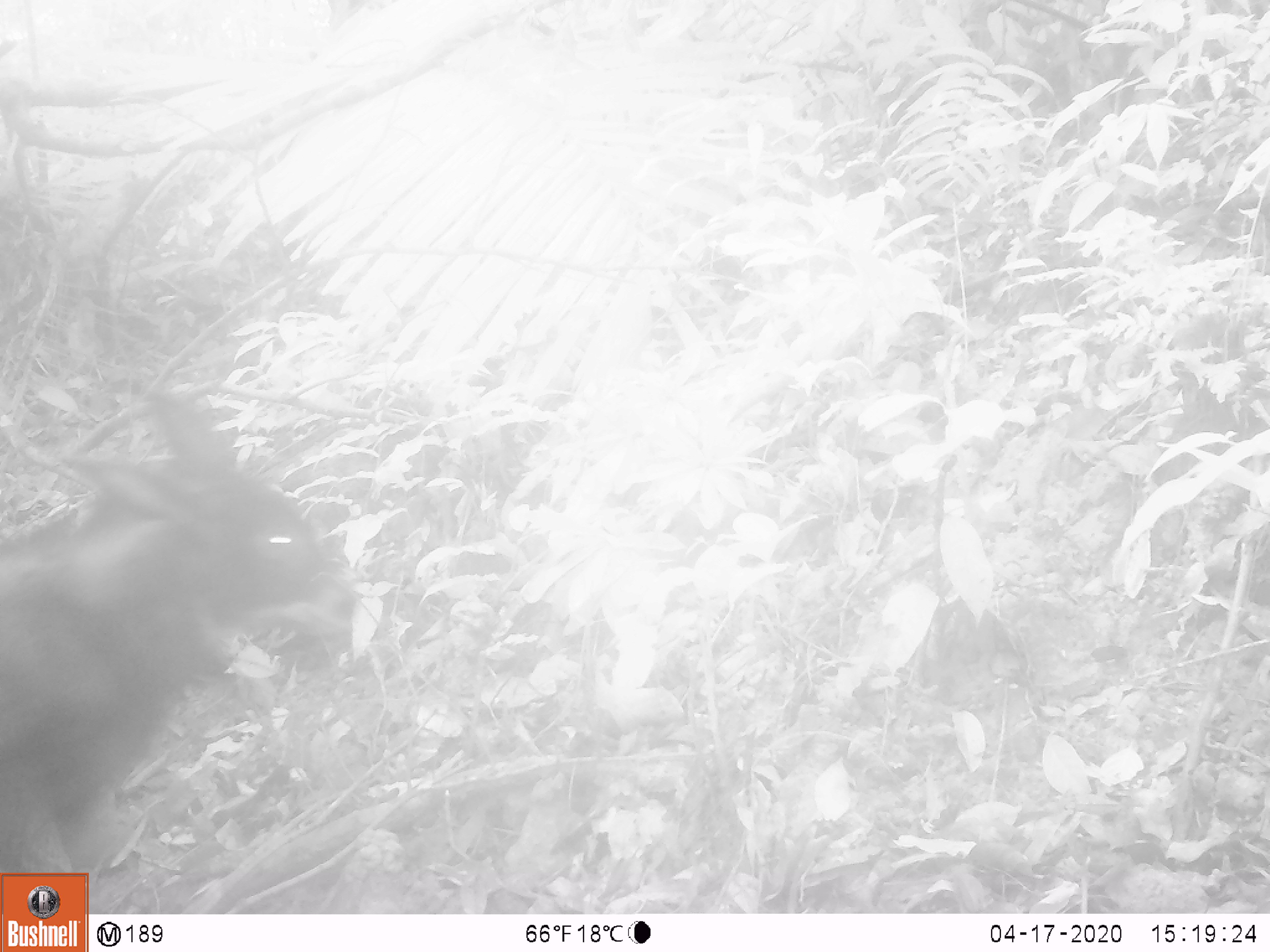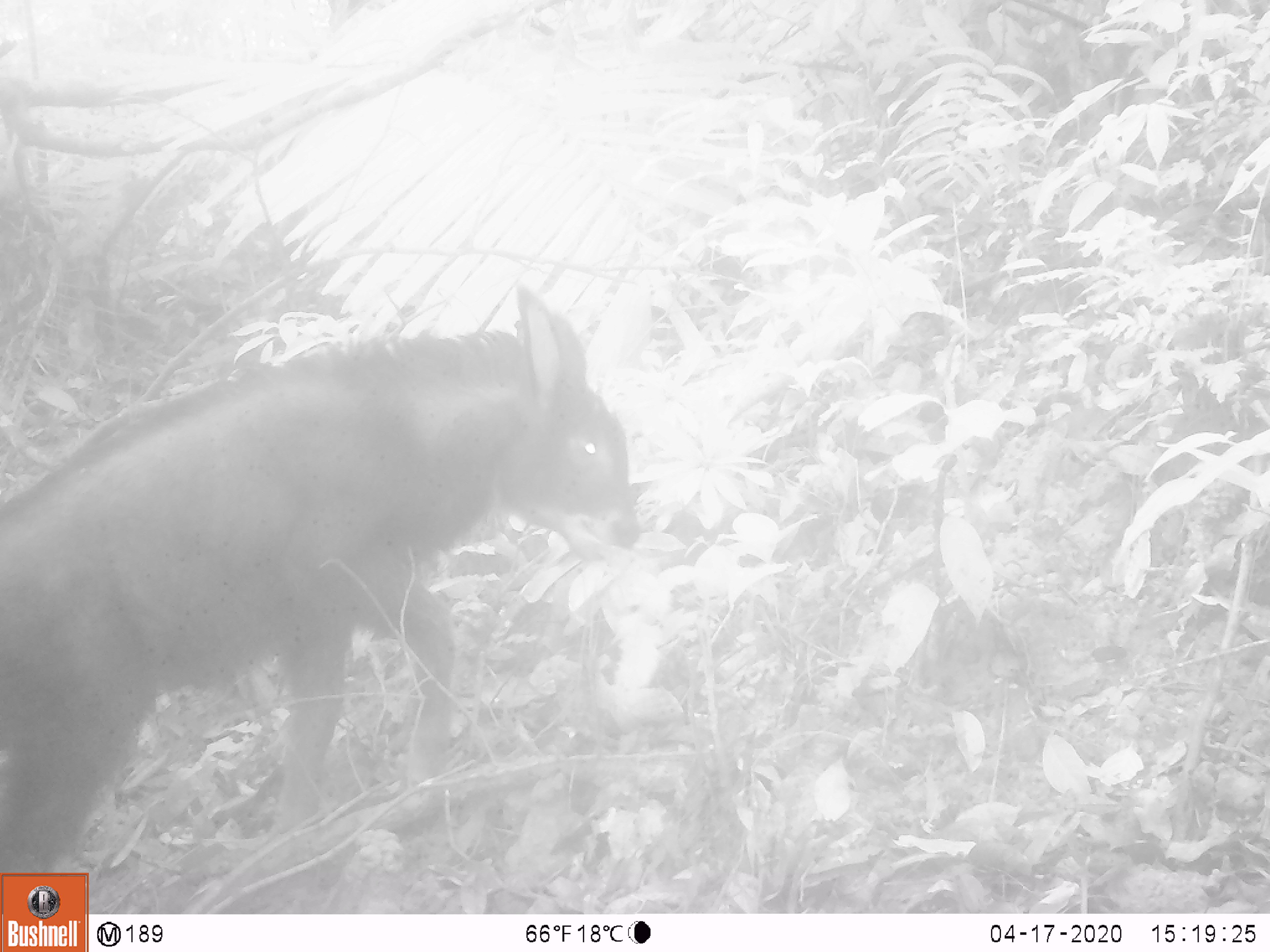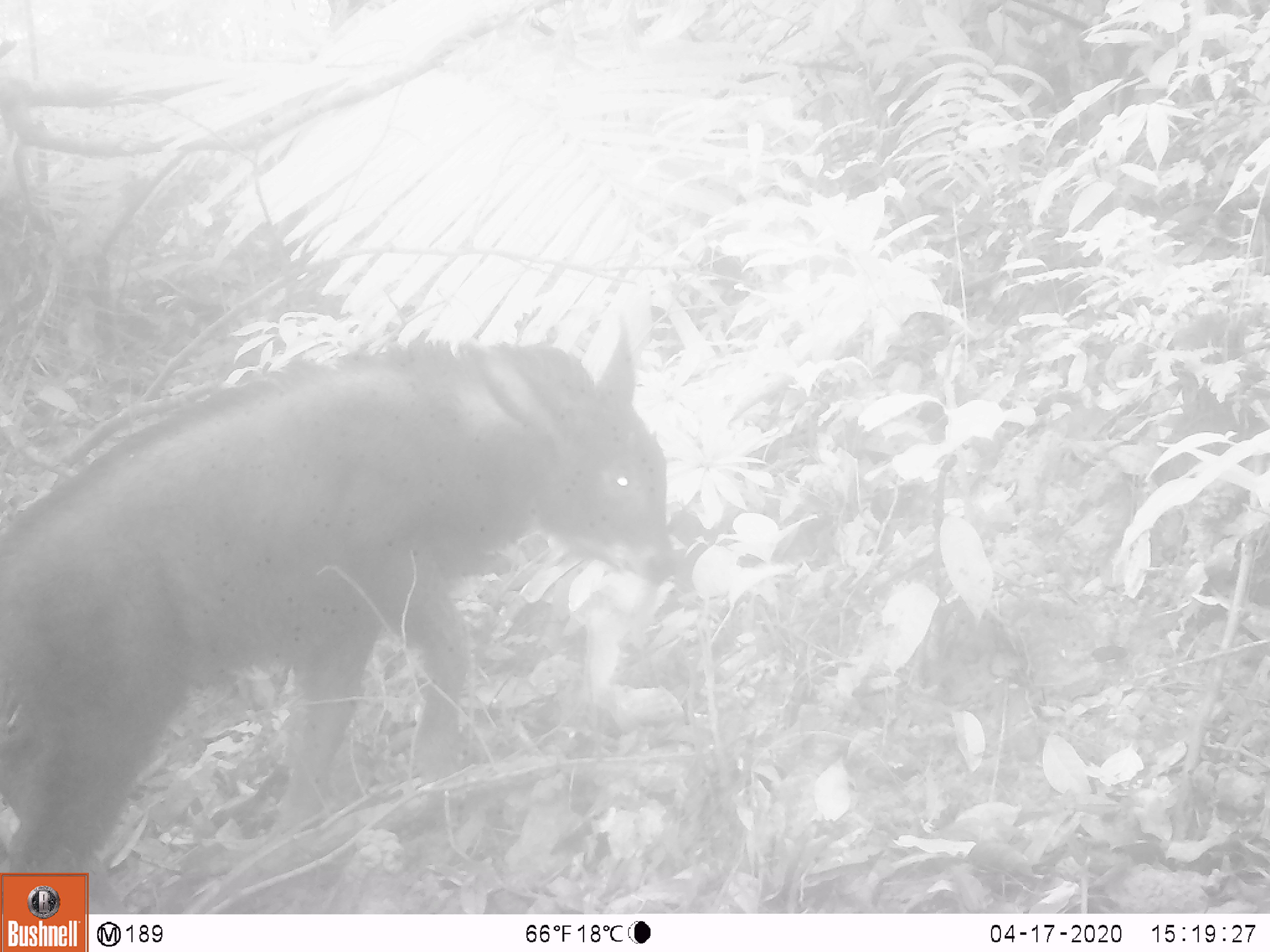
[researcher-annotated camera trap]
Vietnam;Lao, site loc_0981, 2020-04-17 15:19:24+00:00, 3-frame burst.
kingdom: Animalia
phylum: Chordata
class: Mammalia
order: Artiodactyla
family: Bovidae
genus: Capricornis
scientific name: Capricornis sumatraensis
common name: chinese serow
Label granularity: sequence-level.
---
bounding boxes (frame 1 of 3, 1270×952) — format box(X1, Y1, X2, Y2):
chinese serow: box(0, 390, 353, 914)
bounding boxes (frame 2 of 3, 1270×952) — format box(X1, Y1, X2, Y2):
chinese serow: box(0, 281, 640, 914)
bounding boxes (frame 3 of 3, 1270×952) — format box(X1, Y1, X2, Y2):
chinese serow: box(0, 316, 674, 914)